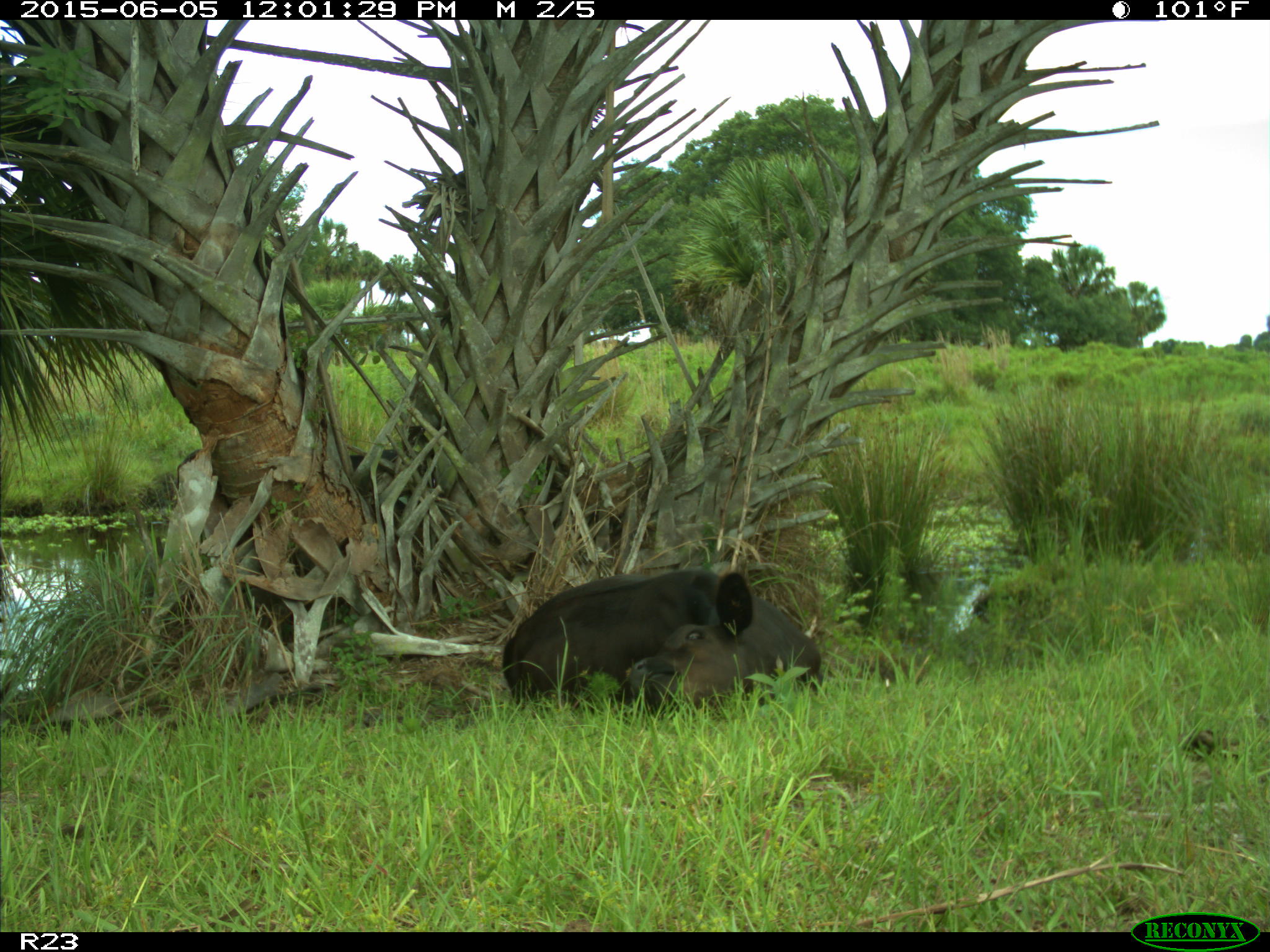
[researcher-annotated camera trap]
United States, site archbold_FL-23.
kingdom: Animalia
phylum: Chordata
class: Mammalia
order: Artiodactyla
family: Bovidae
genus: Bos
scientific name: Bos taurus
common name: domestic cow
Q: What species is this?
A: Bos taurus (domestic cow).